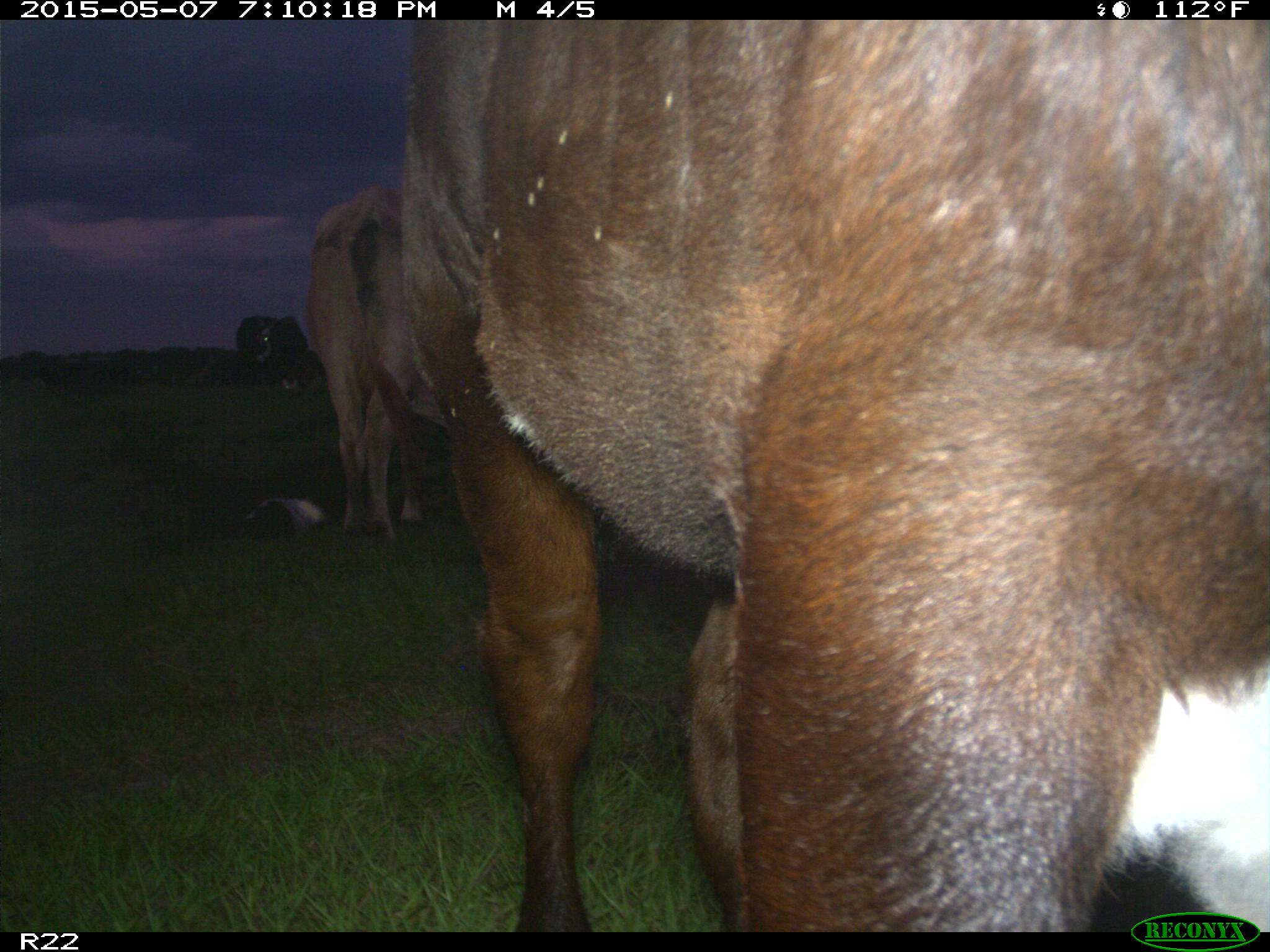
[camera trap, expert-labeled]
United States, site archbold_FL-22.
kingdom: Animalia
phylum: Chordata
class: Mammalia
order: Artiodactyla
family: Bovidae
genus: Bos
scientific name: Bos taurus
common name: domestic cow